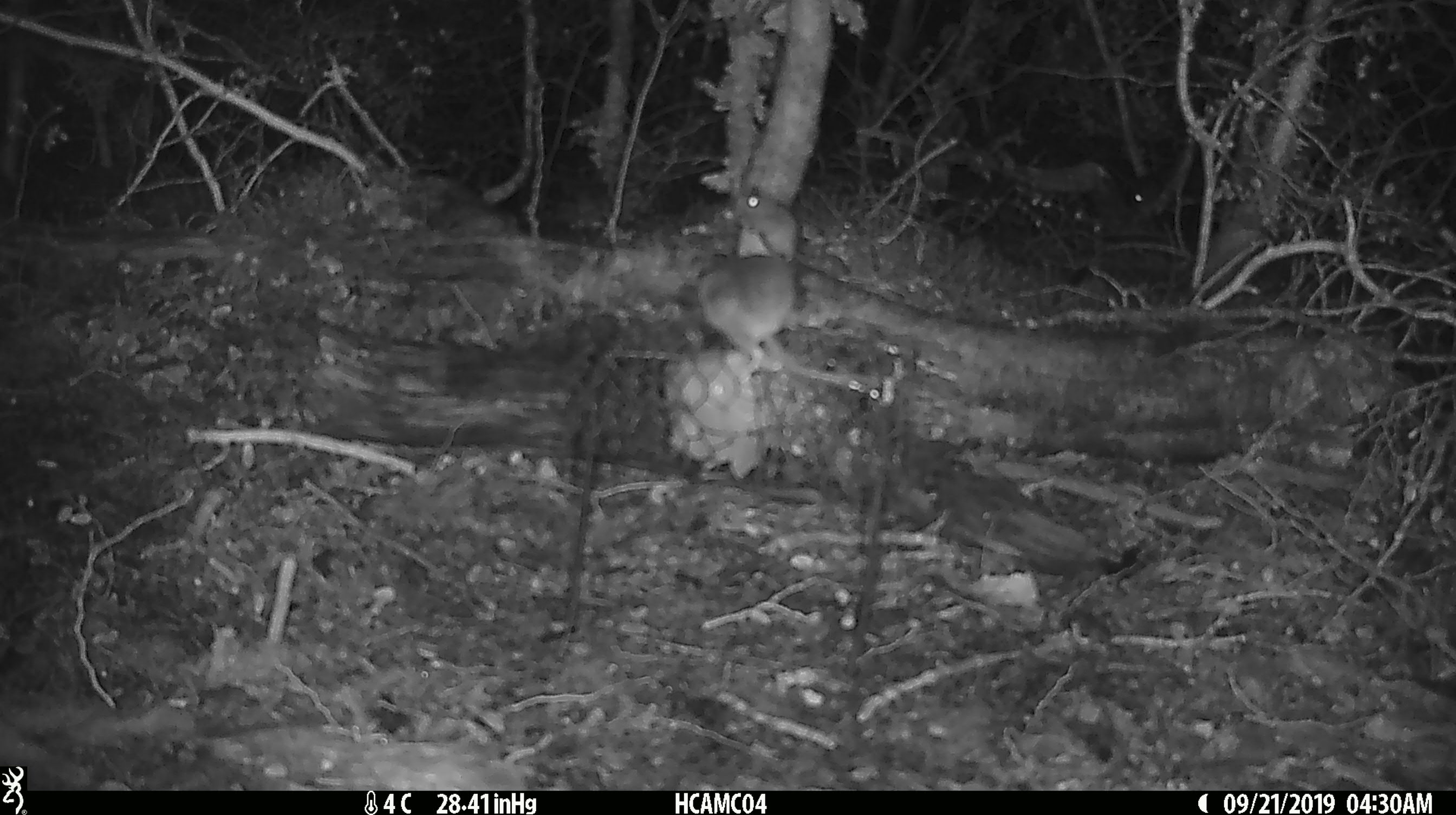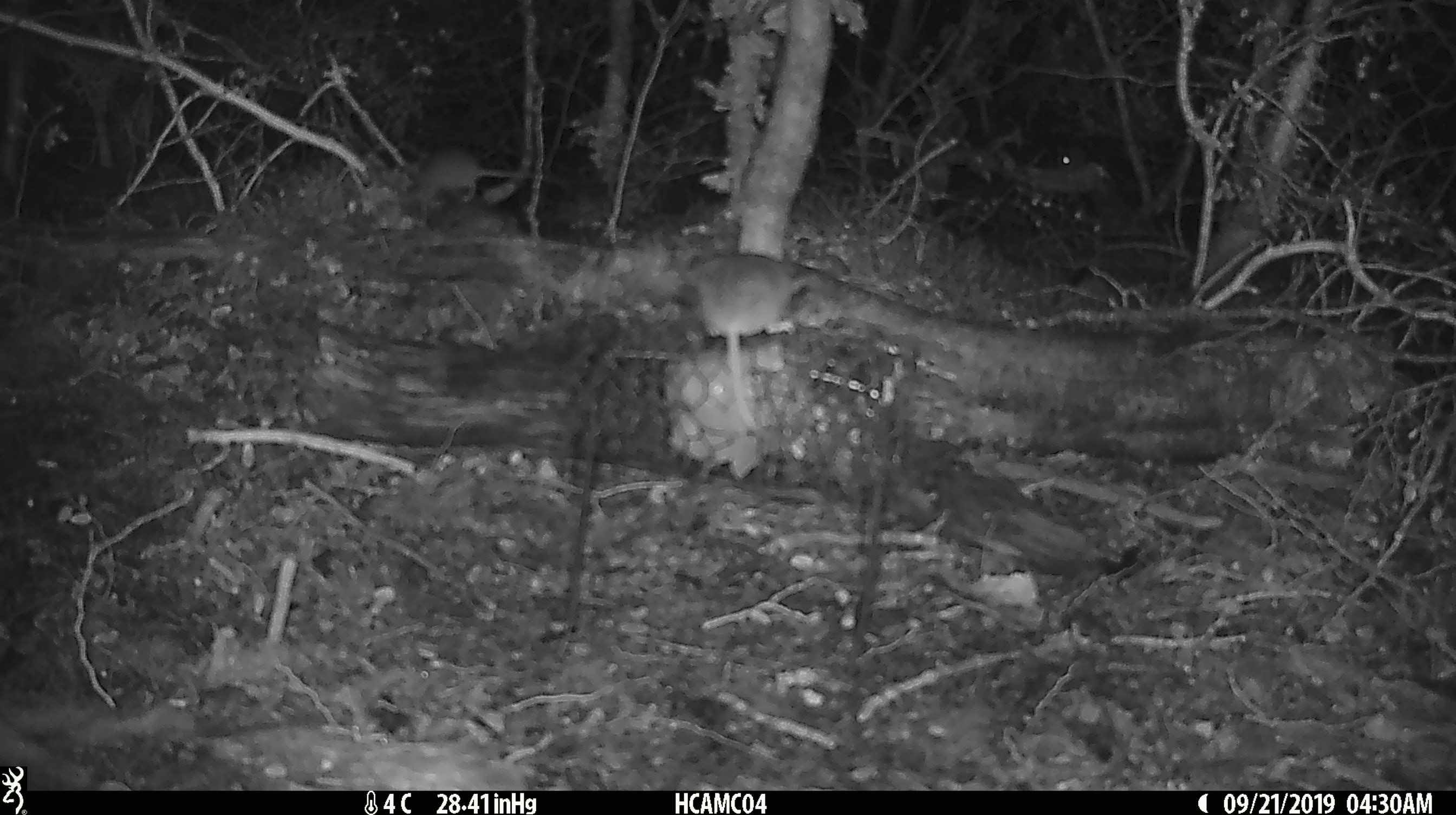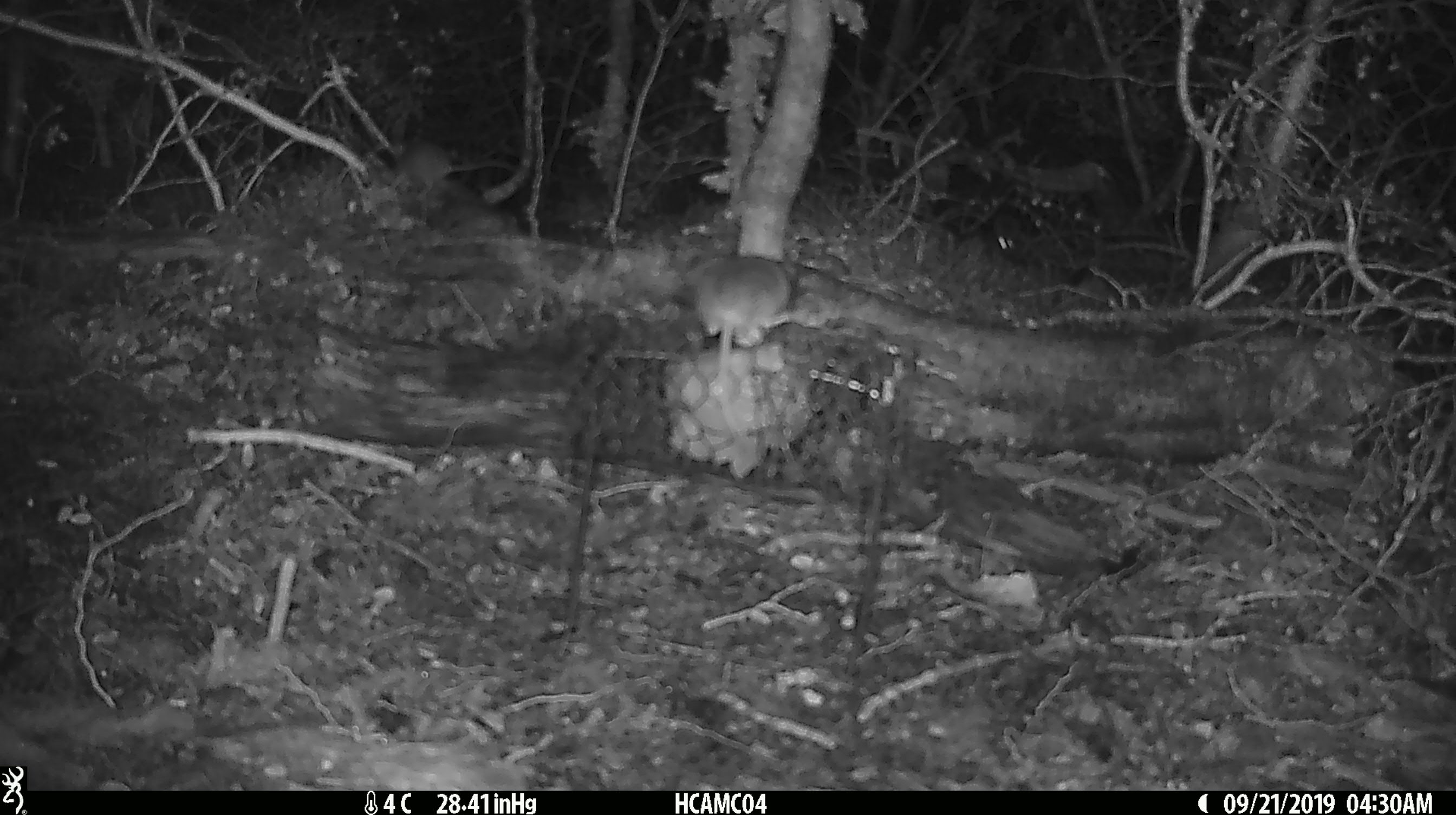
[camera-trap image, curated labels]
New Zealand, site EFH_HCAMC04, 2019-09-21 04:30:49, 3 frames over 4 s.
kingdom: Animalia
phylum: Chordata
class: Mammalia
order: Rodentia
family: Muridae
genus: Mus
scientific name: Mus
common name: mouse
Mouse (Mus).